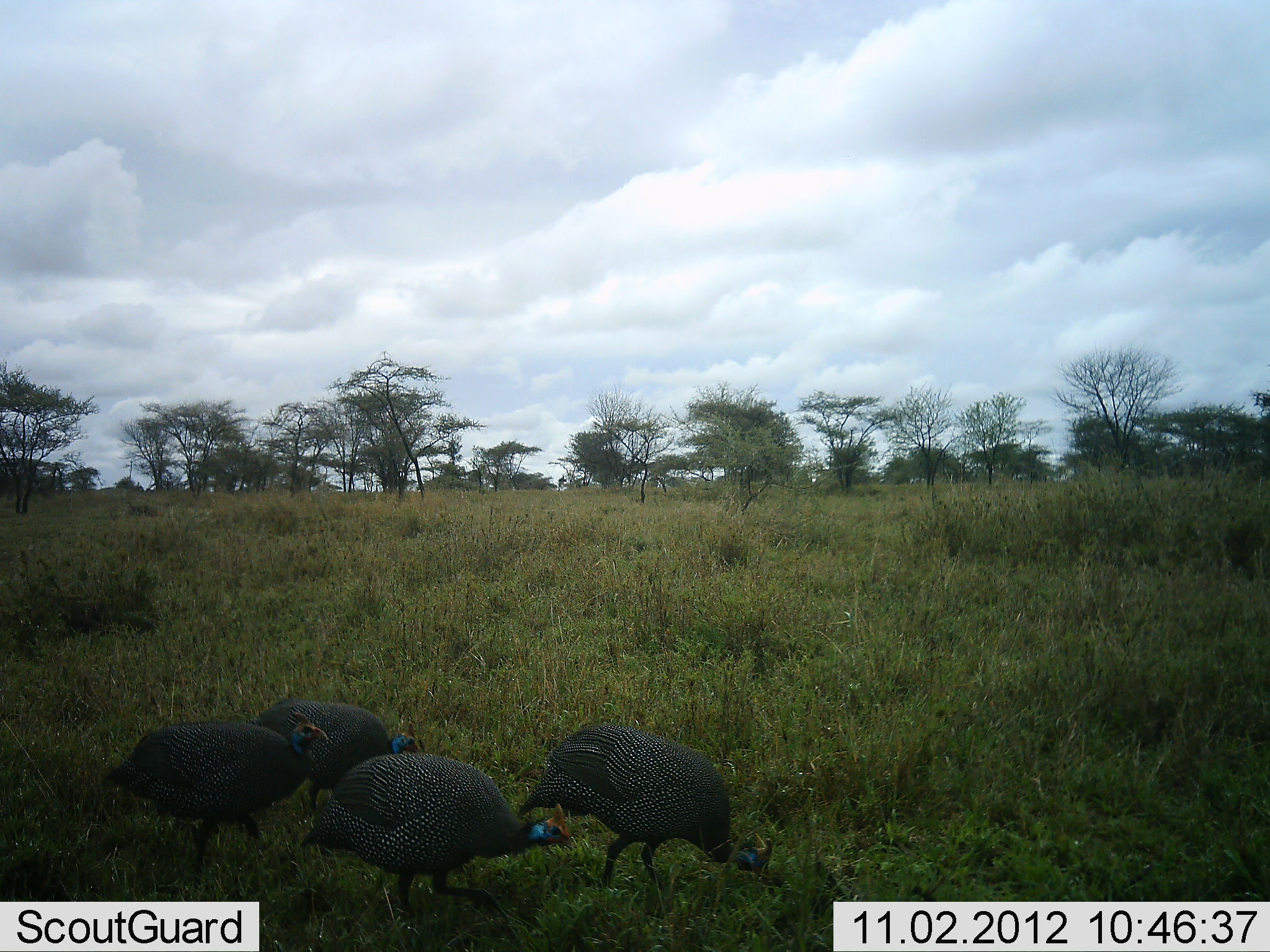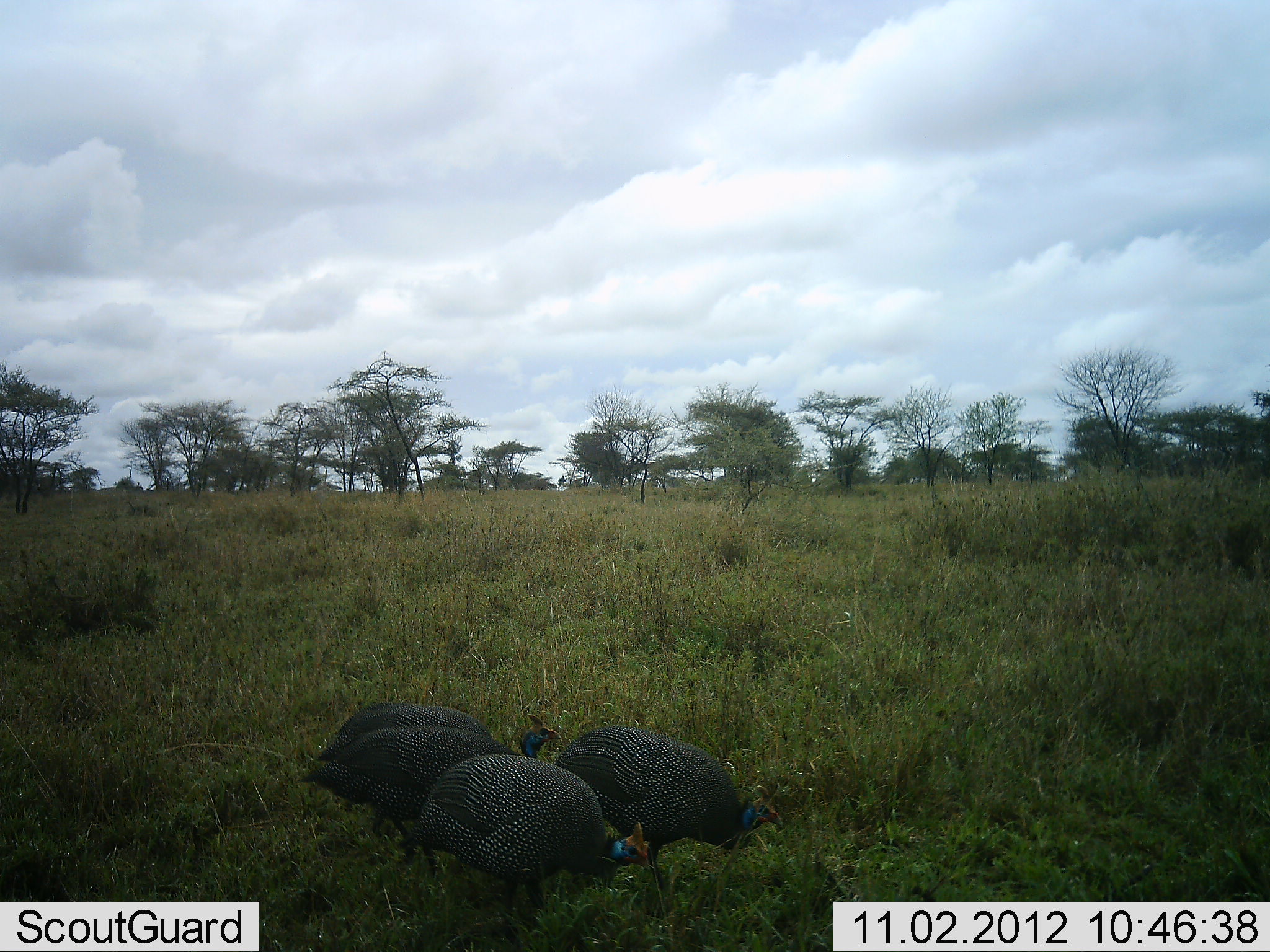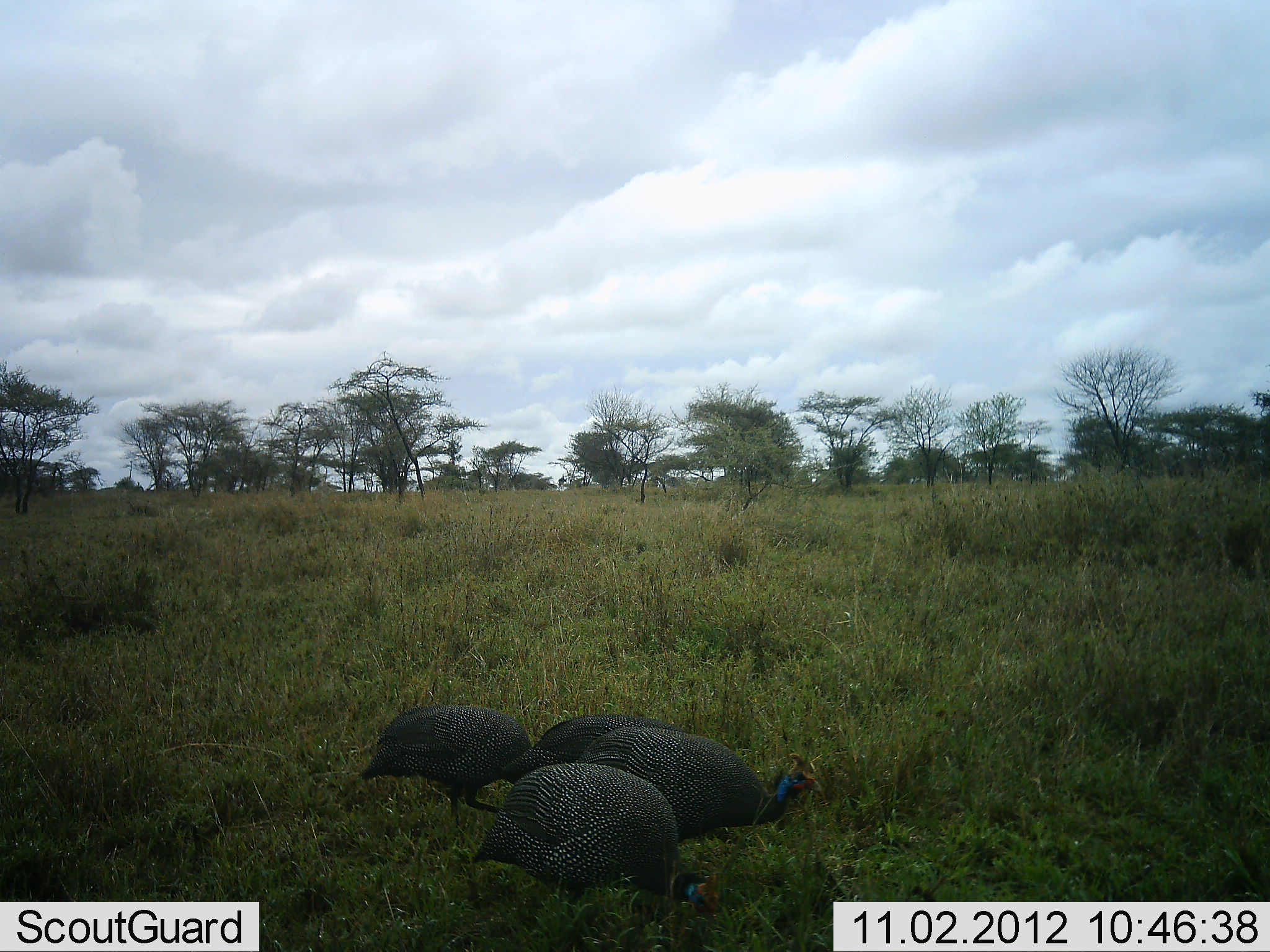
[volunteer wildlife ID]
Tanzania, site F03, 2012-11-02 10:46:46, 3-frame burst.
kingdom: Animalia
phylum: Chordata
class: Aves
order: Galliformes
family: Numididae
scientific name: Numididae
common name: guinea fowl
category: guineafowl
Guineafowl (guinea fowl) (Numididae), count 4. Behavior (volunteer vote fractions): standing 10%, resting 0%, moving 70%, interacting 0%. Young present (vote fraction): 0%. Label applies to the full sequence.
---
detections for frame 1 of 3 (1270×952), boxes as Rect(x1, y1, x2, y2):
animal: Rect(518, 722, 775, 917); Rect(298, 753, 571, 929); Rect(103, 710, 331, 878); Rect(251, 698, 420, 822)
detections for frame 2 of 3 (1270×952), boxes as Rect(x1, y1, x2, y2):
animal: Rect(390, 752, 652, 932); Rect(558, 716, 784, 891); Rect(305, 713, 565, 858); Rect(306, 702, 490, 769)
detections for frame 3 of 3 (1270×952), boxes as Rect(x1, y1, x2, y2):
animal: Rect(469, 762, 724, 942); Rect(574, 727, 825, 860); Rect(358, 700, 562, 831); Rect(496, 712, 664, 809)